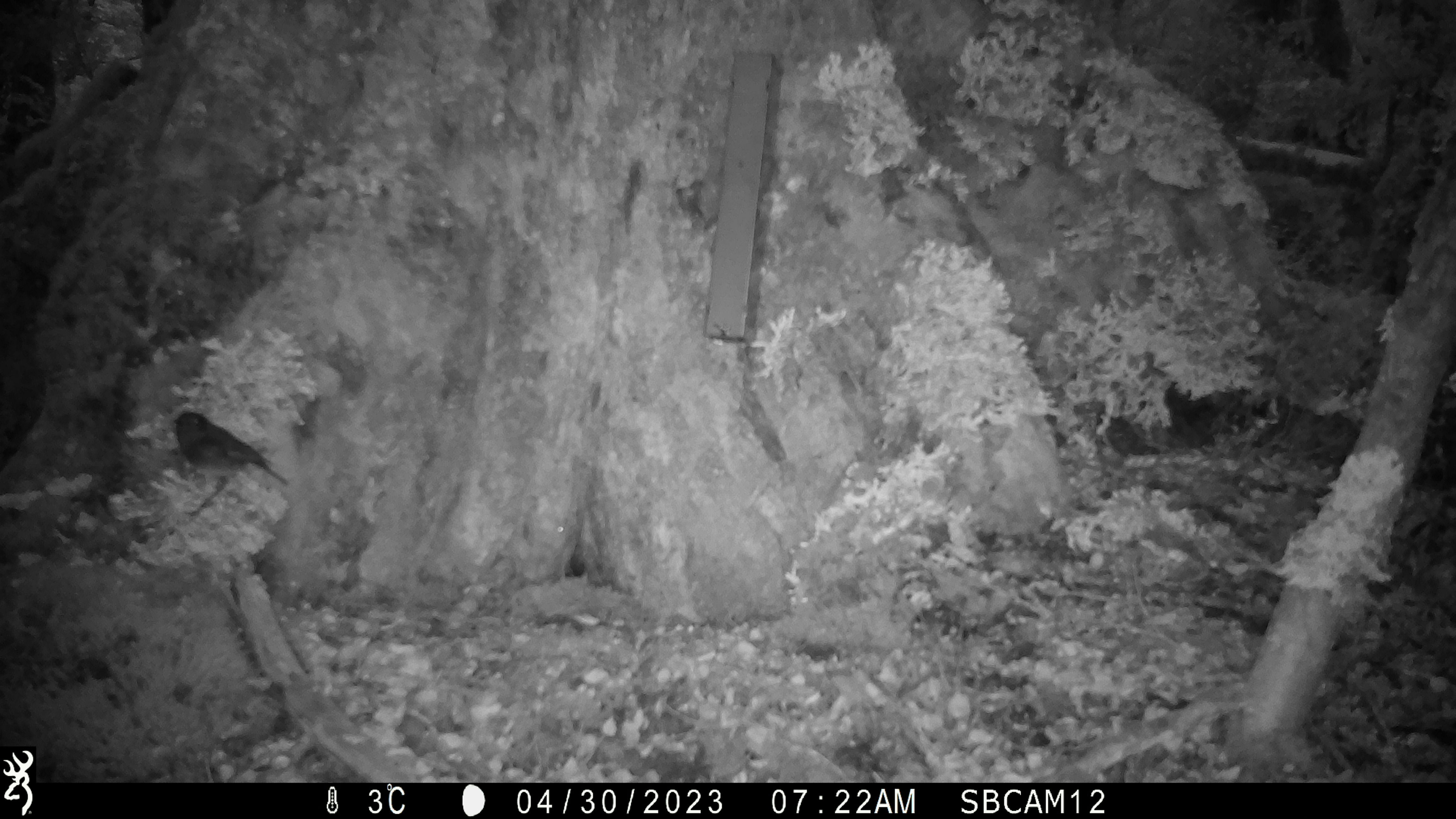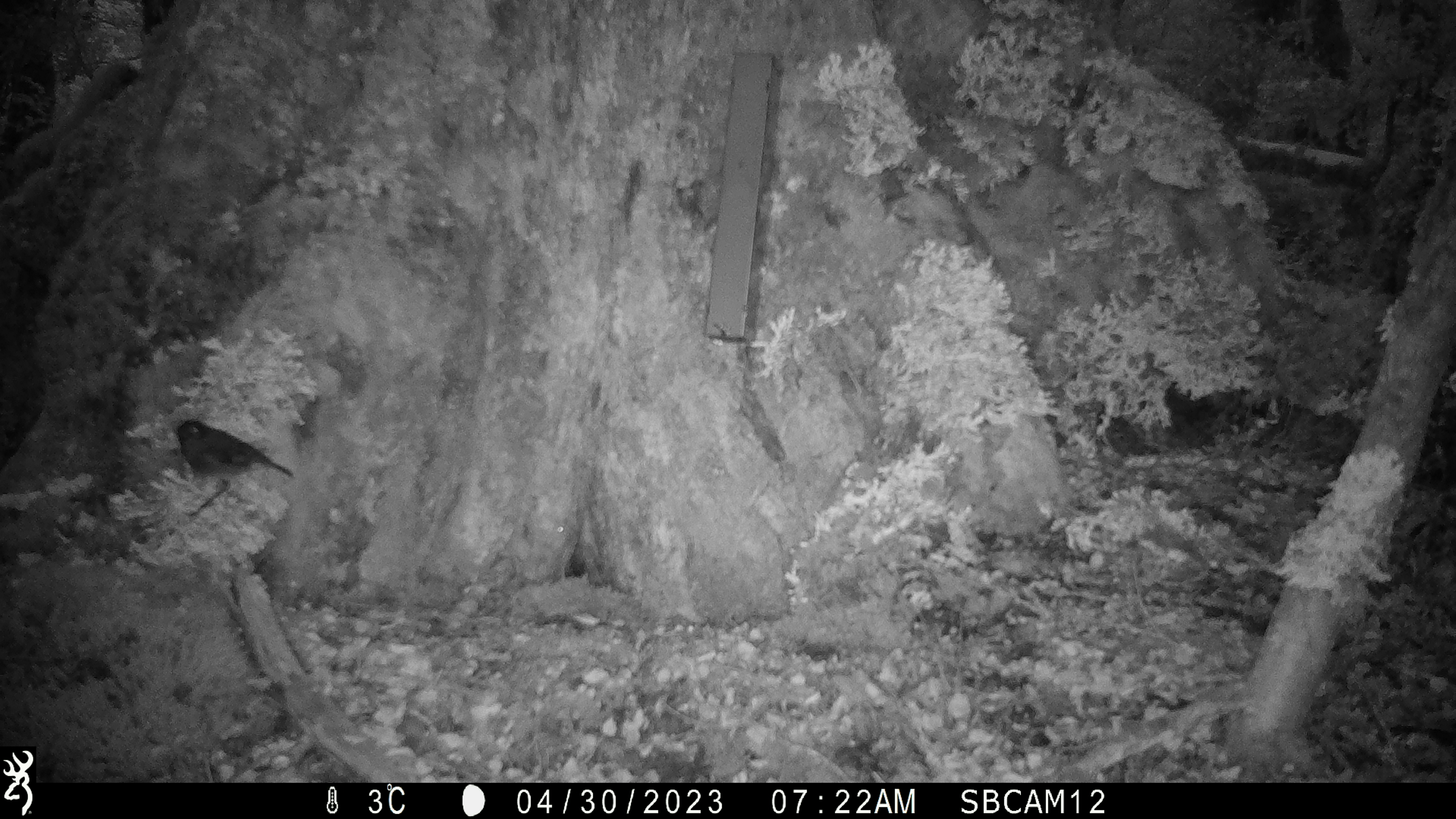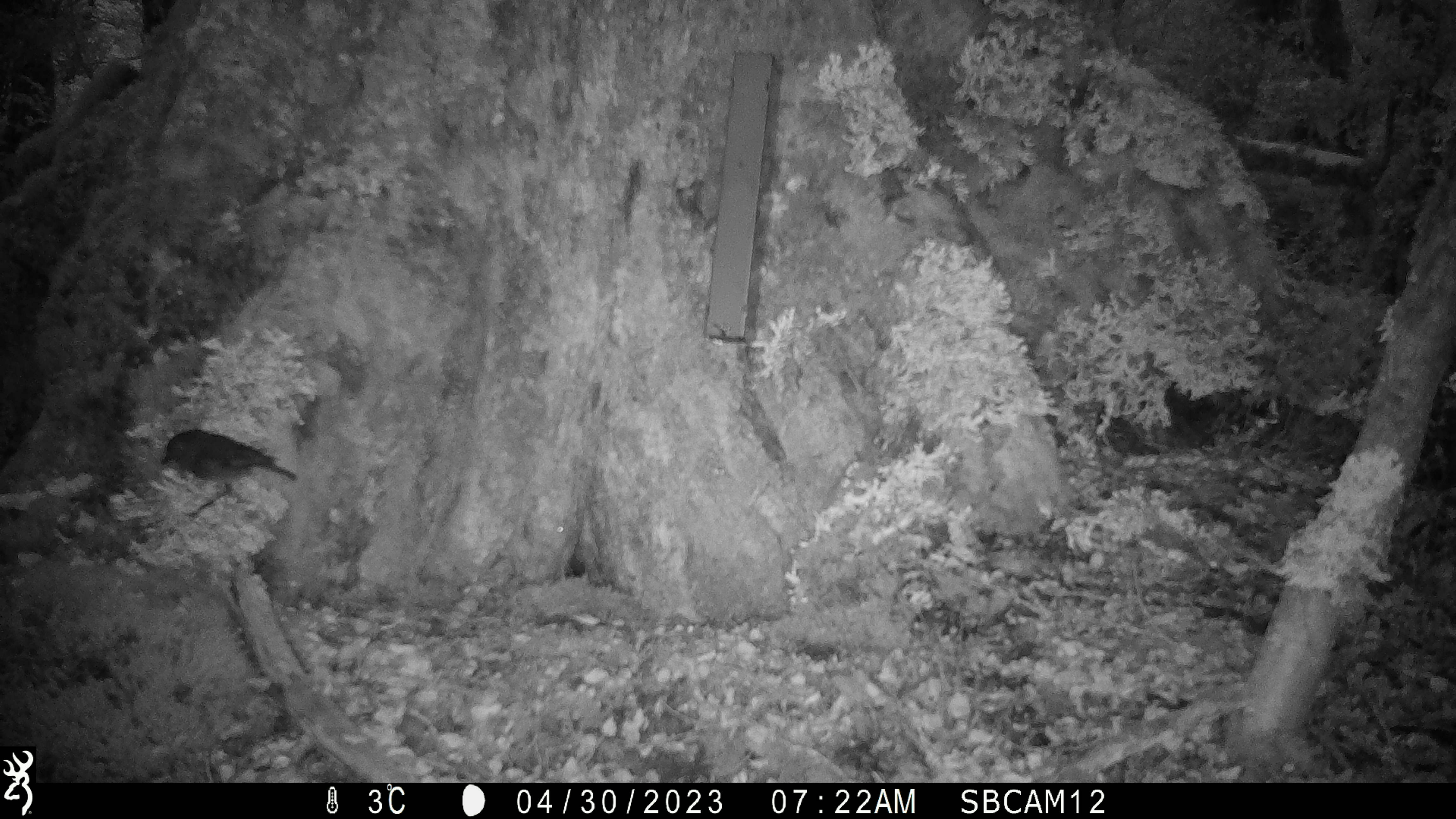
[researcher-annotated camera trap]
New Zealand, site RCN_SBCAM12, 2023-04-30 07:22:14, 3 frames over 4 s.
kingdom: Animalia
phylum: Chordata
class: Aves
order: Passeriformes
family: Petroicidae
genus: Petroica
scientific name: Petroica australis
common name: new zealand robin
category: robin